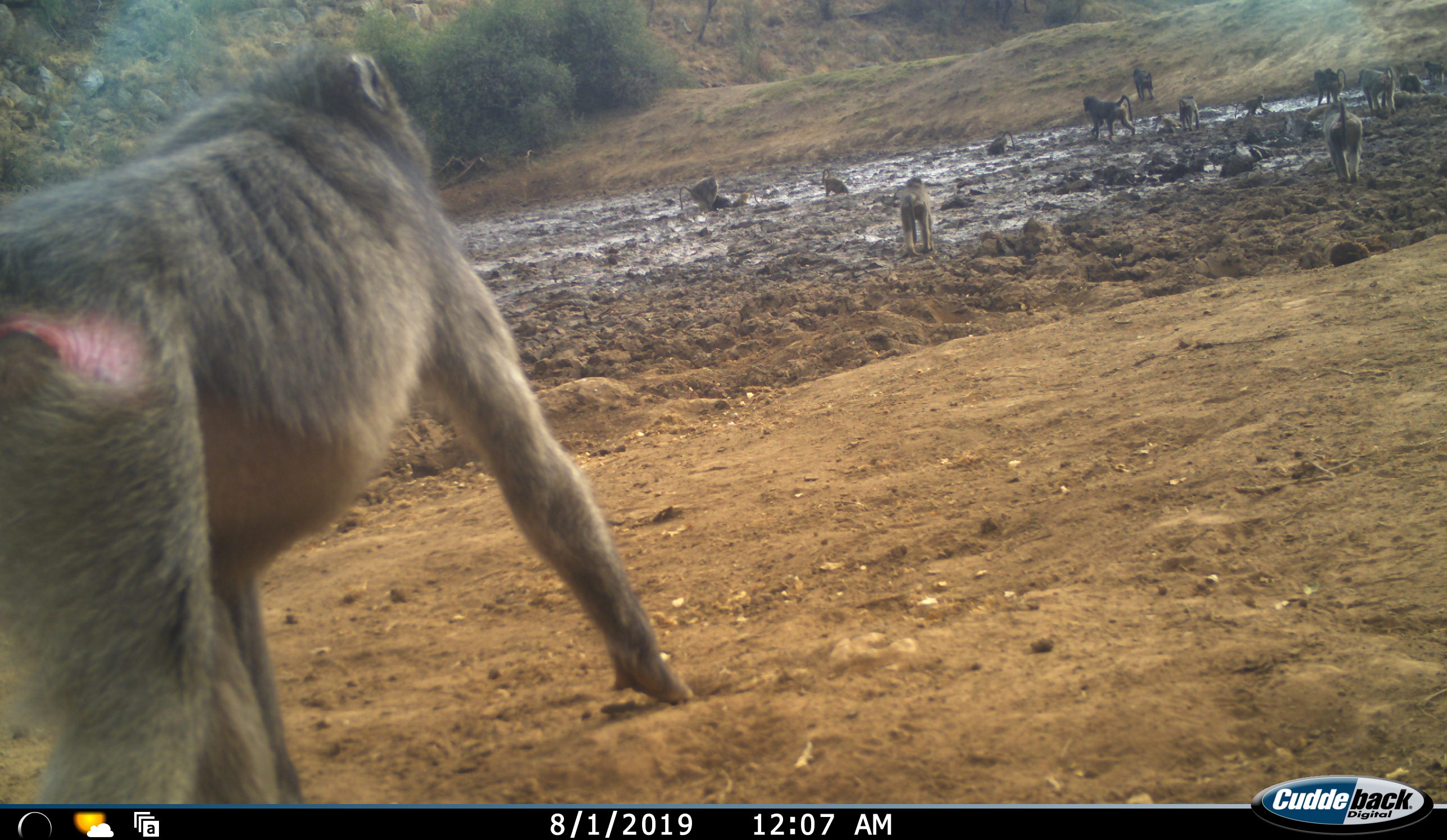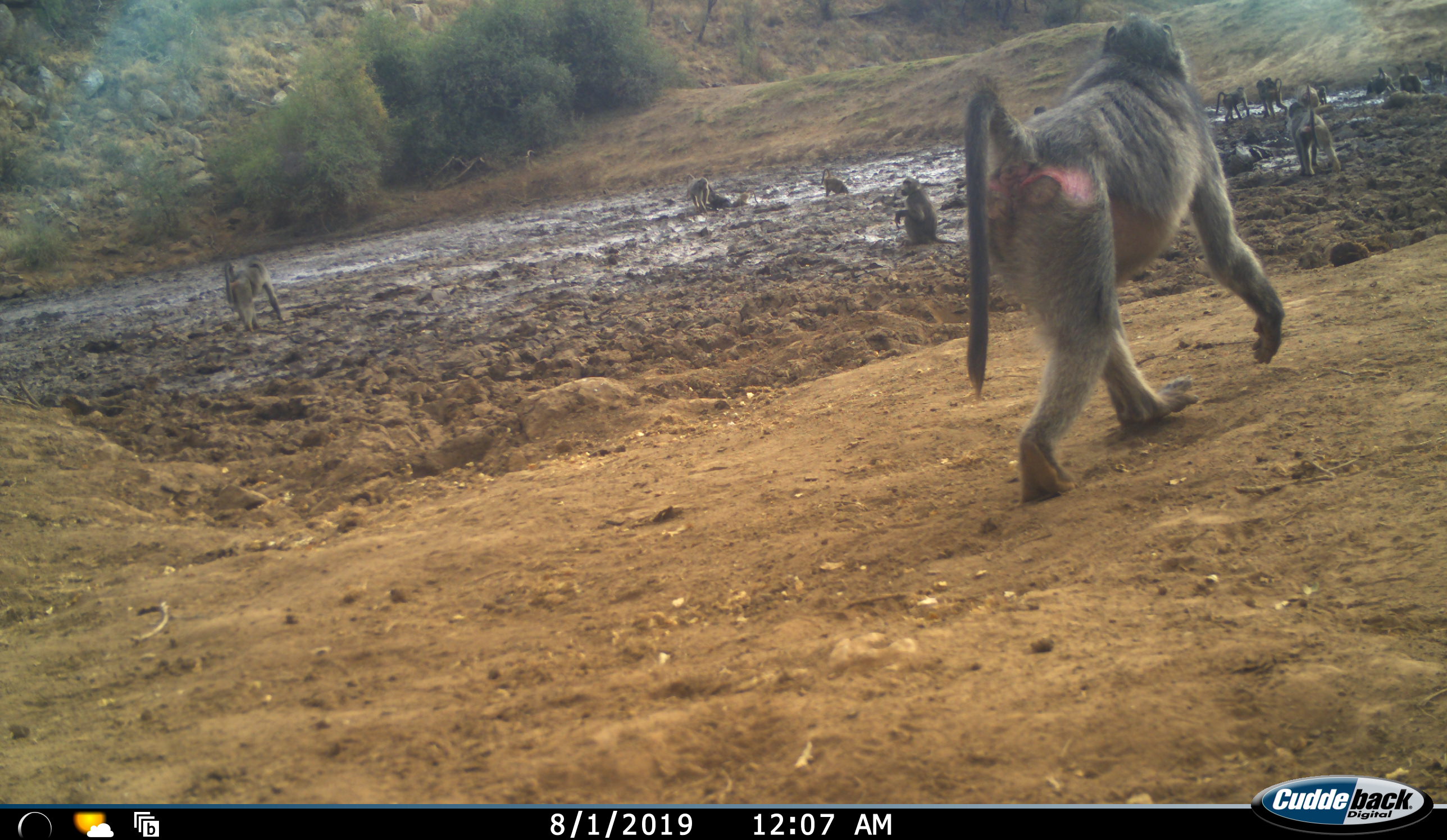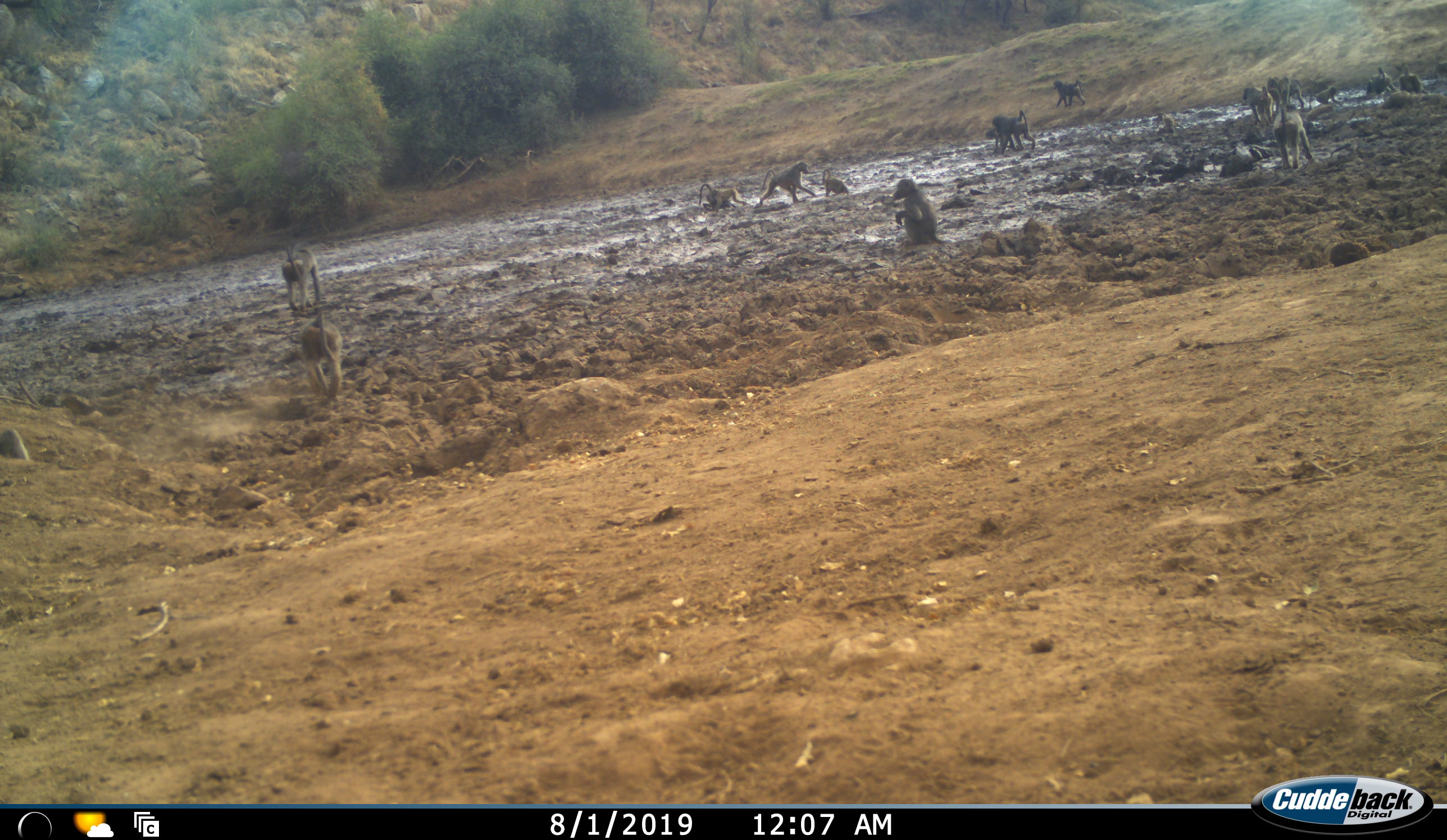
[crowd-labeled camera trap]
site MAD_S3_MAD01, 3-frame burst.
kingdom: Animalia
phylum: Chordata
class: Mammalia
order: Primates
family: Cercopithecidae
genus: Papio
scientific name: Papio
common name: baboon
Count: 11-50.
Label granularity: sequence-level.